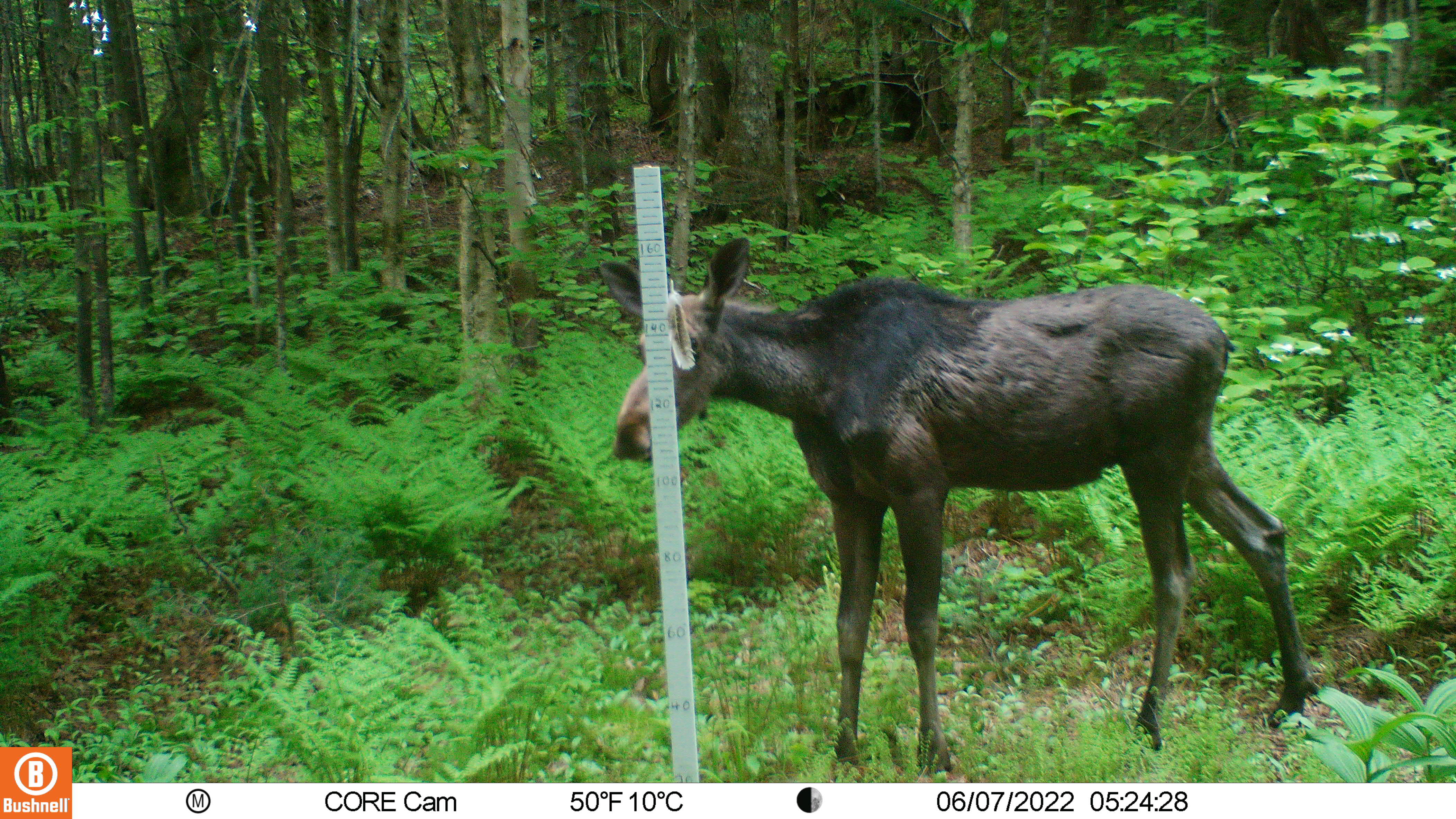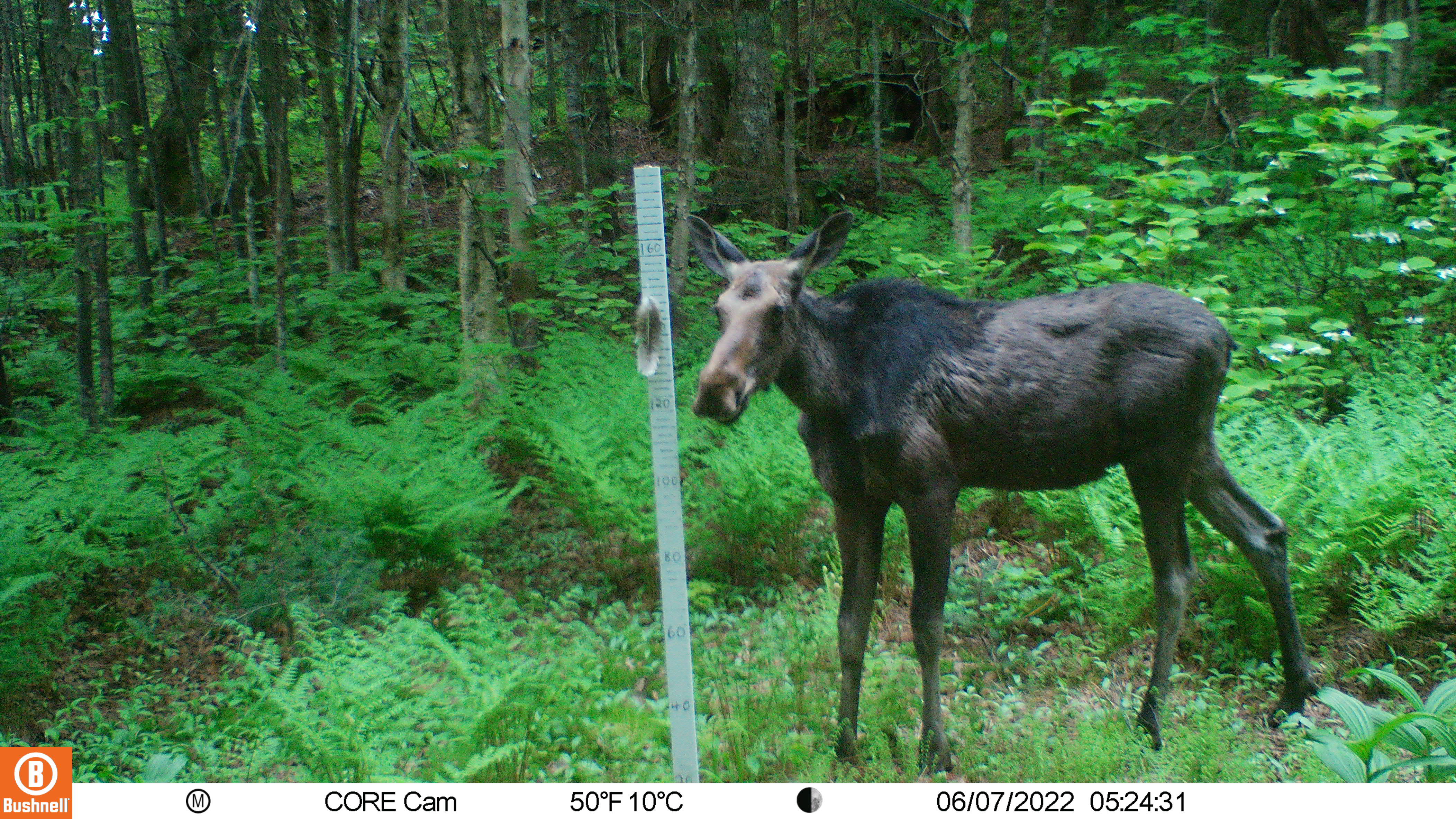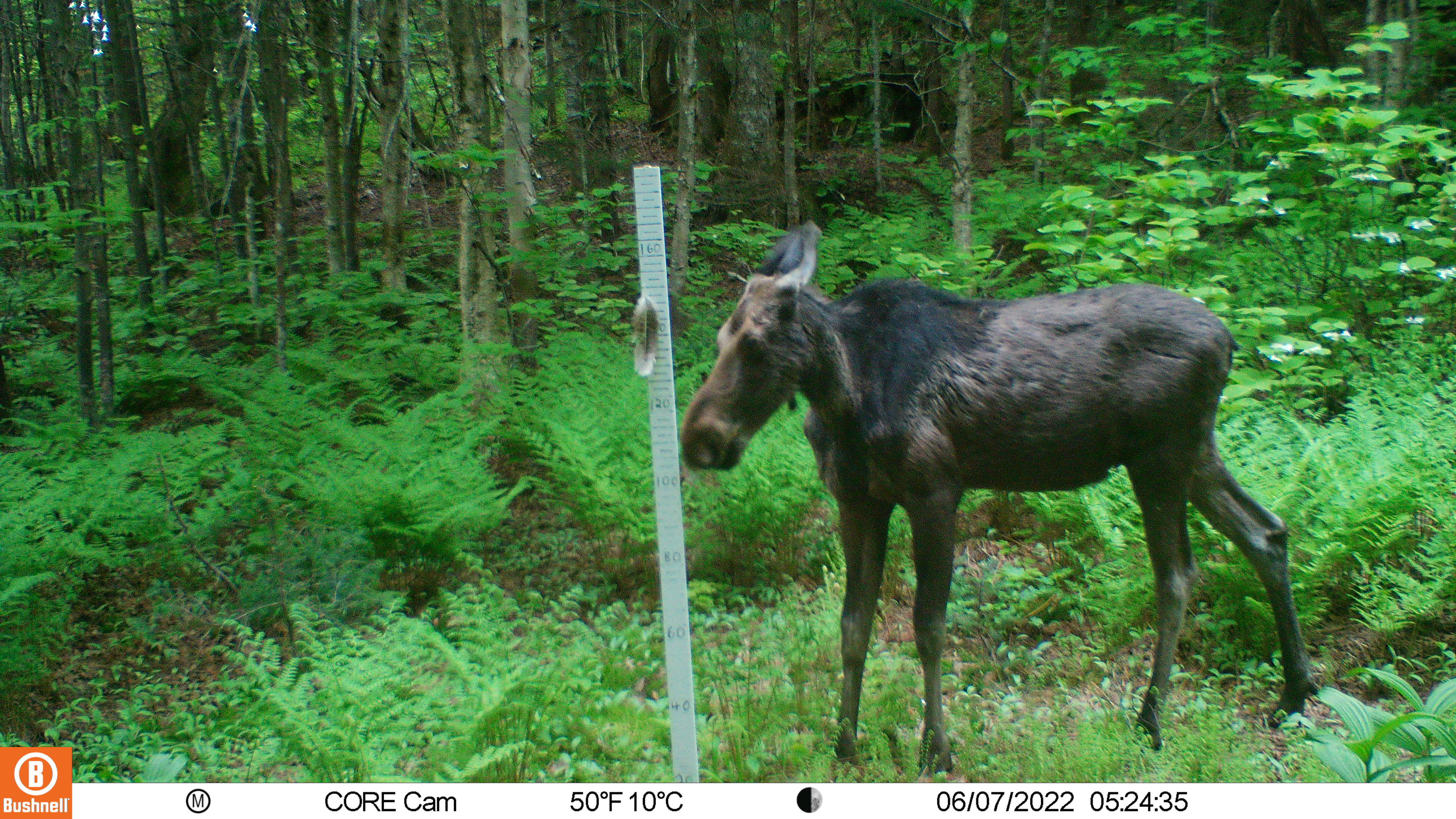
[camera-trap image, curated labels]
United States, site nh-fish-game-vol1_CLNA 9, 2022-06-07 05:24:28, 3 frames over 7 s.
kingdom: Animalia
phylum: Chordata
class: Mammalia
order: Artiodactyla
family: Cervidae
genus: Alces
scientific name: Alces alces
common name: moose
Moose (Alces alces).